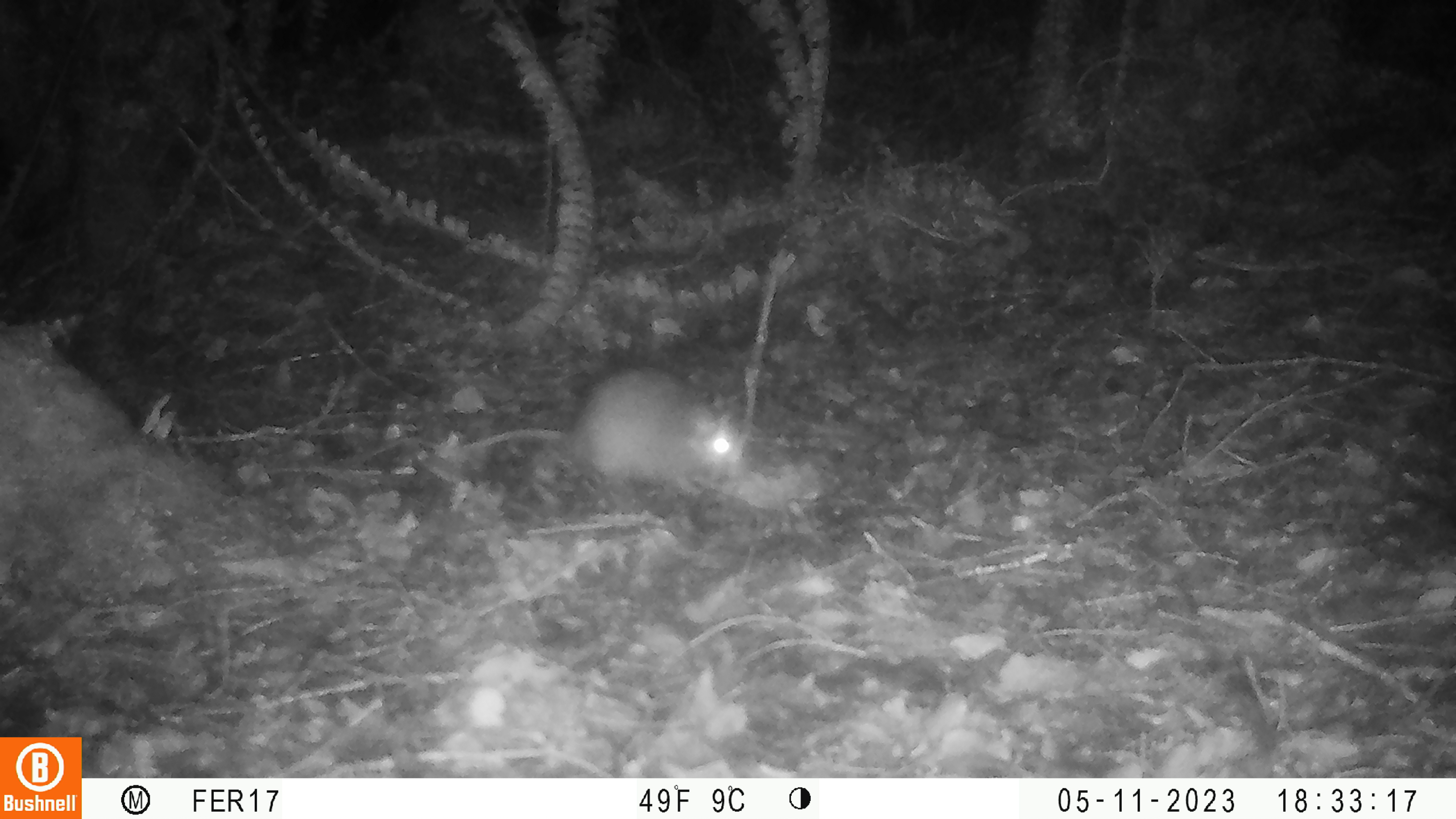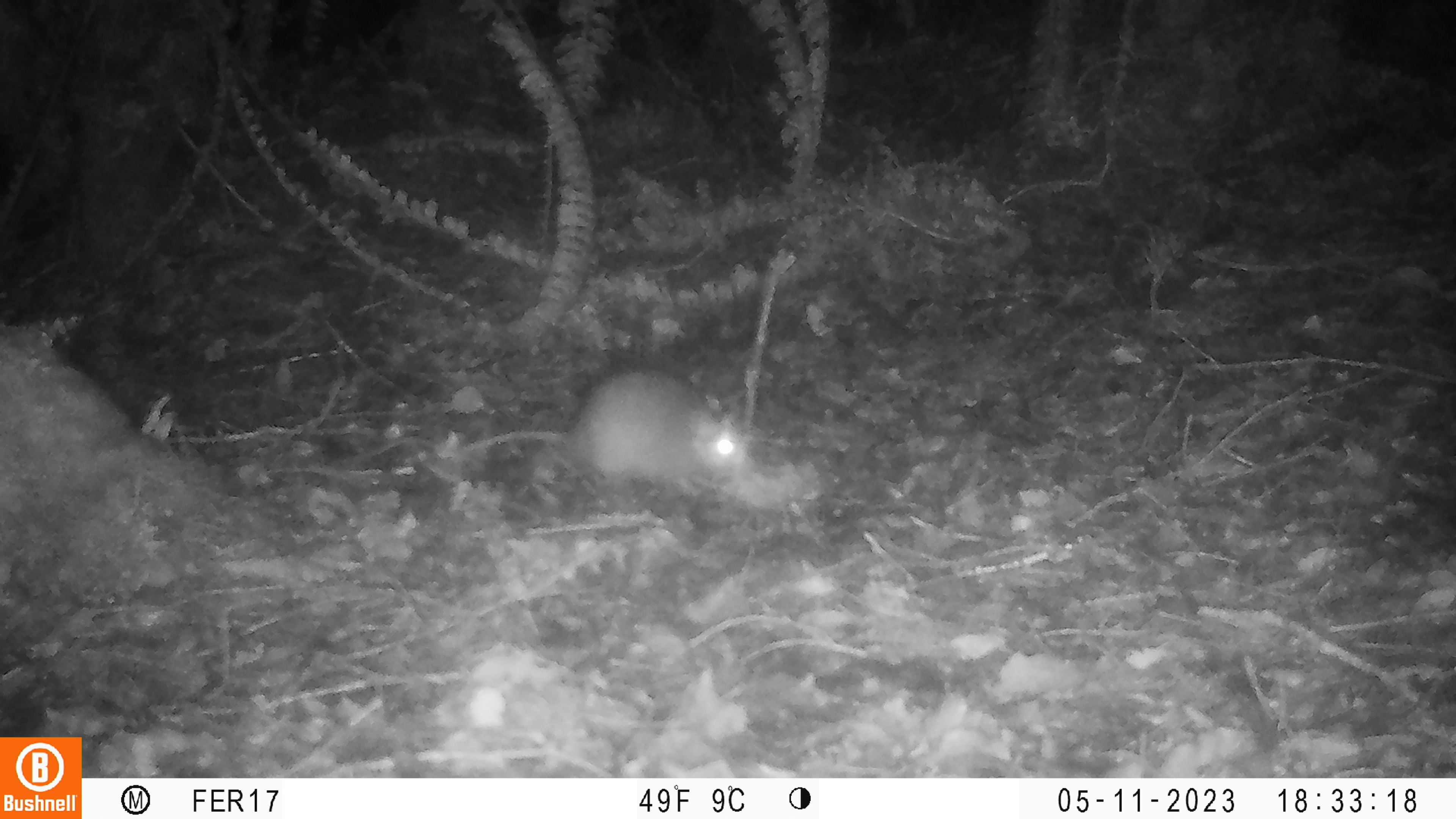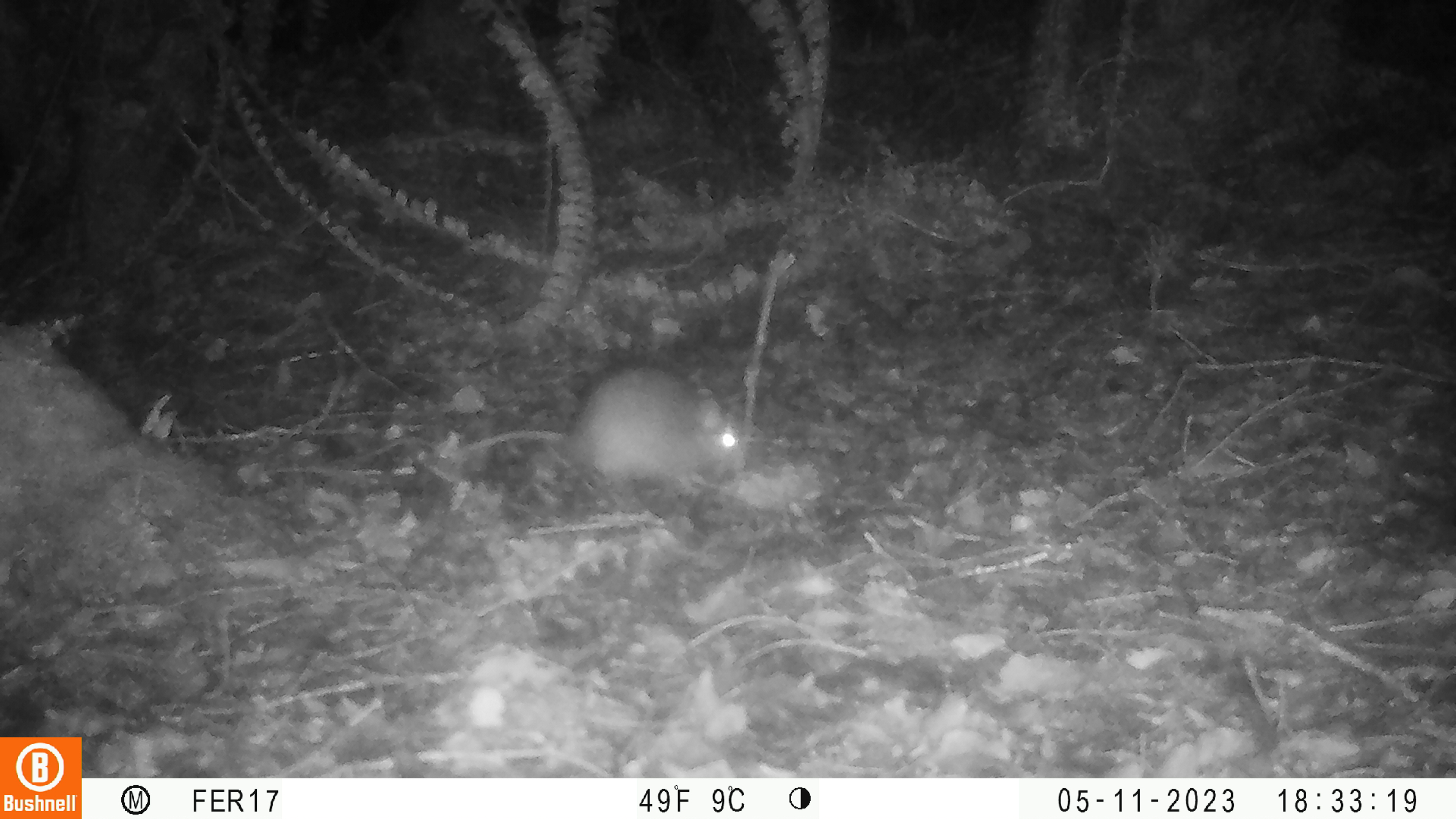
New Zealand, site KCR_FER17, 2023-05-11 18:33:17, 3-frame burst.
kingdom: Animalia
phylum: Chordata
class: Mammalia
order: Rodentia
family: Muridae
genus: Rattus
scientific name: Rattus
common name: rat